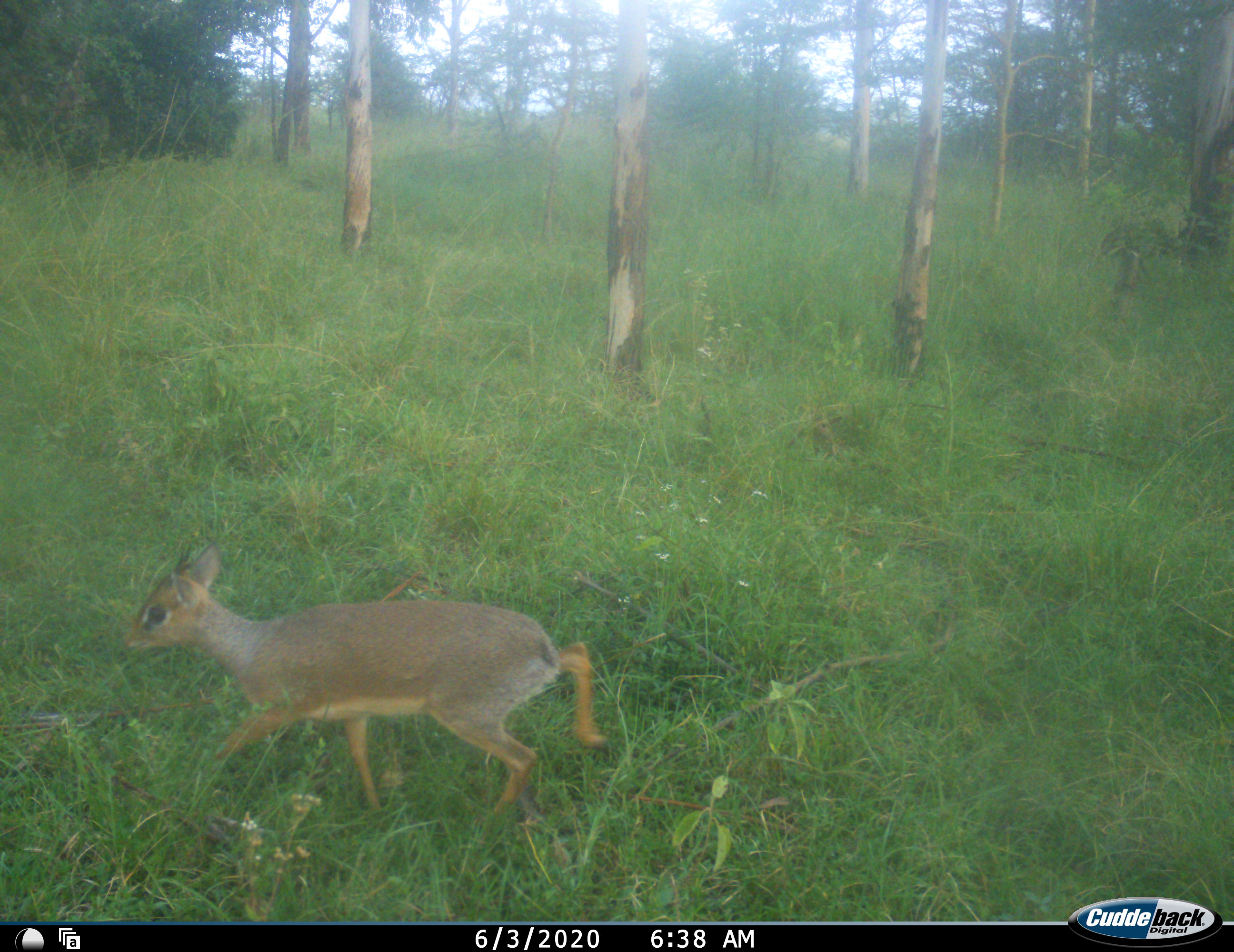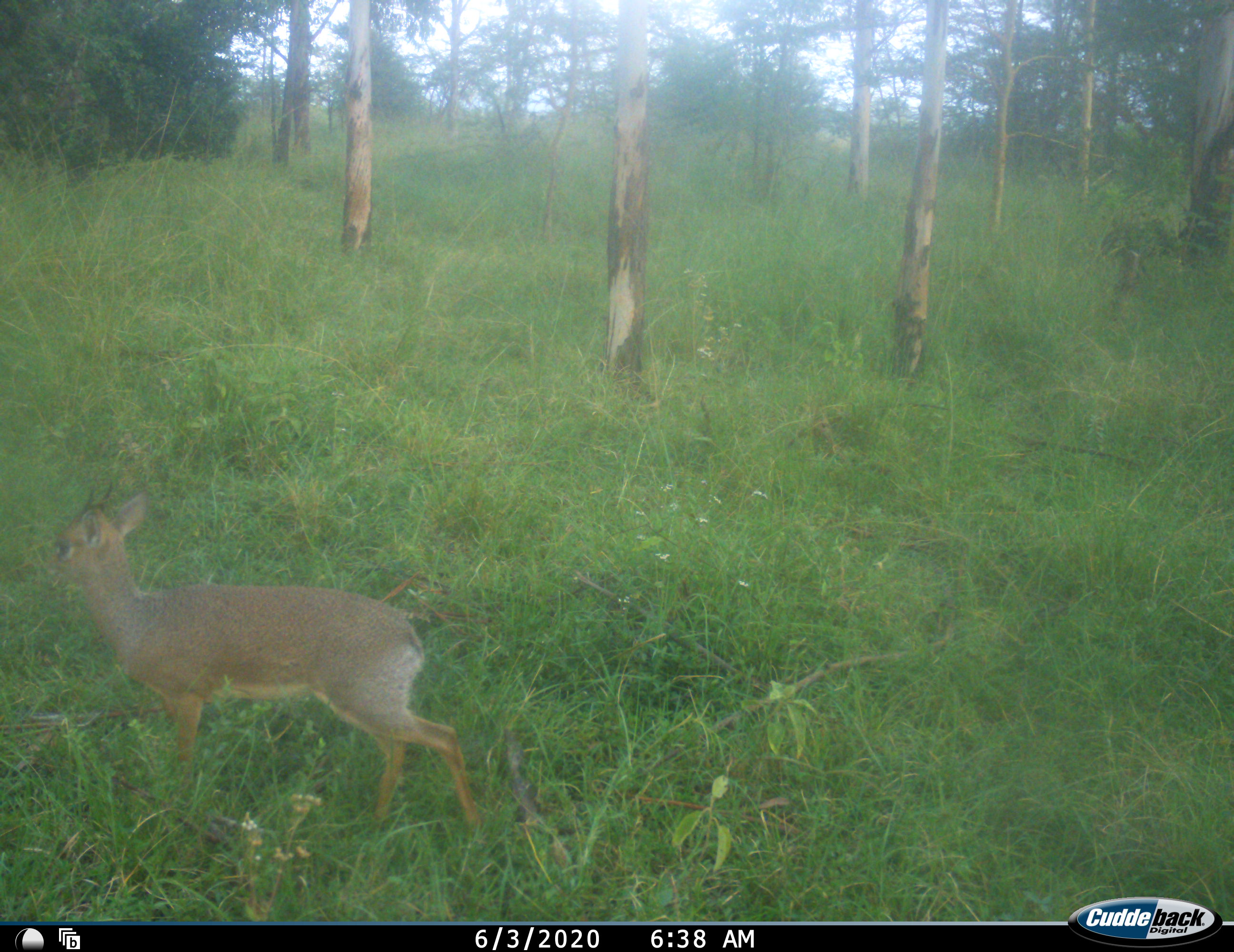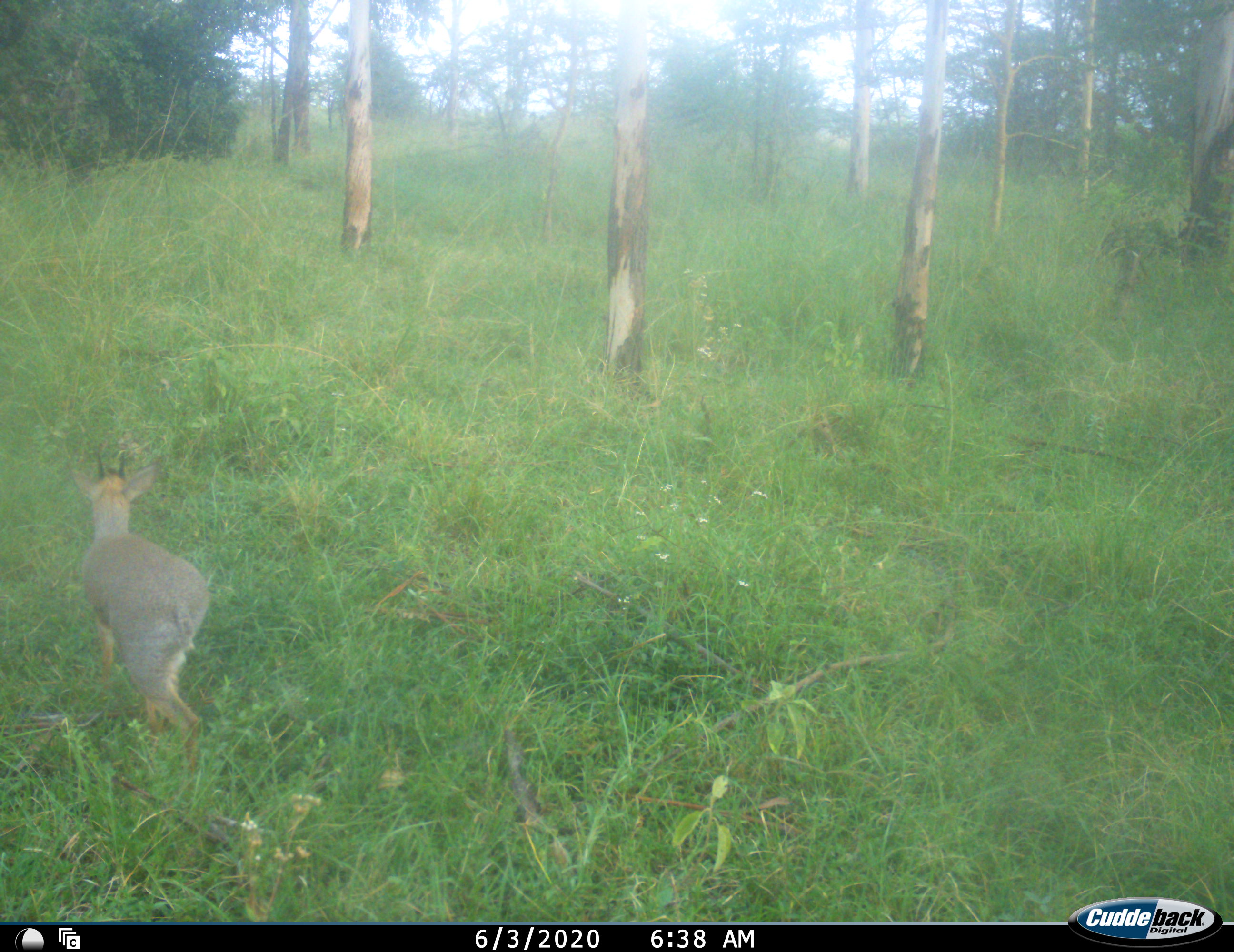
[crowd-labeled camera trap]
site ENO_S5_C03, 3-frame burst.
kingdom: Animalia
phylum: Chordata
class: Mammalia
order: Artiodactyla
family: Bovidae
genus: Madoqua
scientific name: Madoqua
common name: dik-dik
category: dikdik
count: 1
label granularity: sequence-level